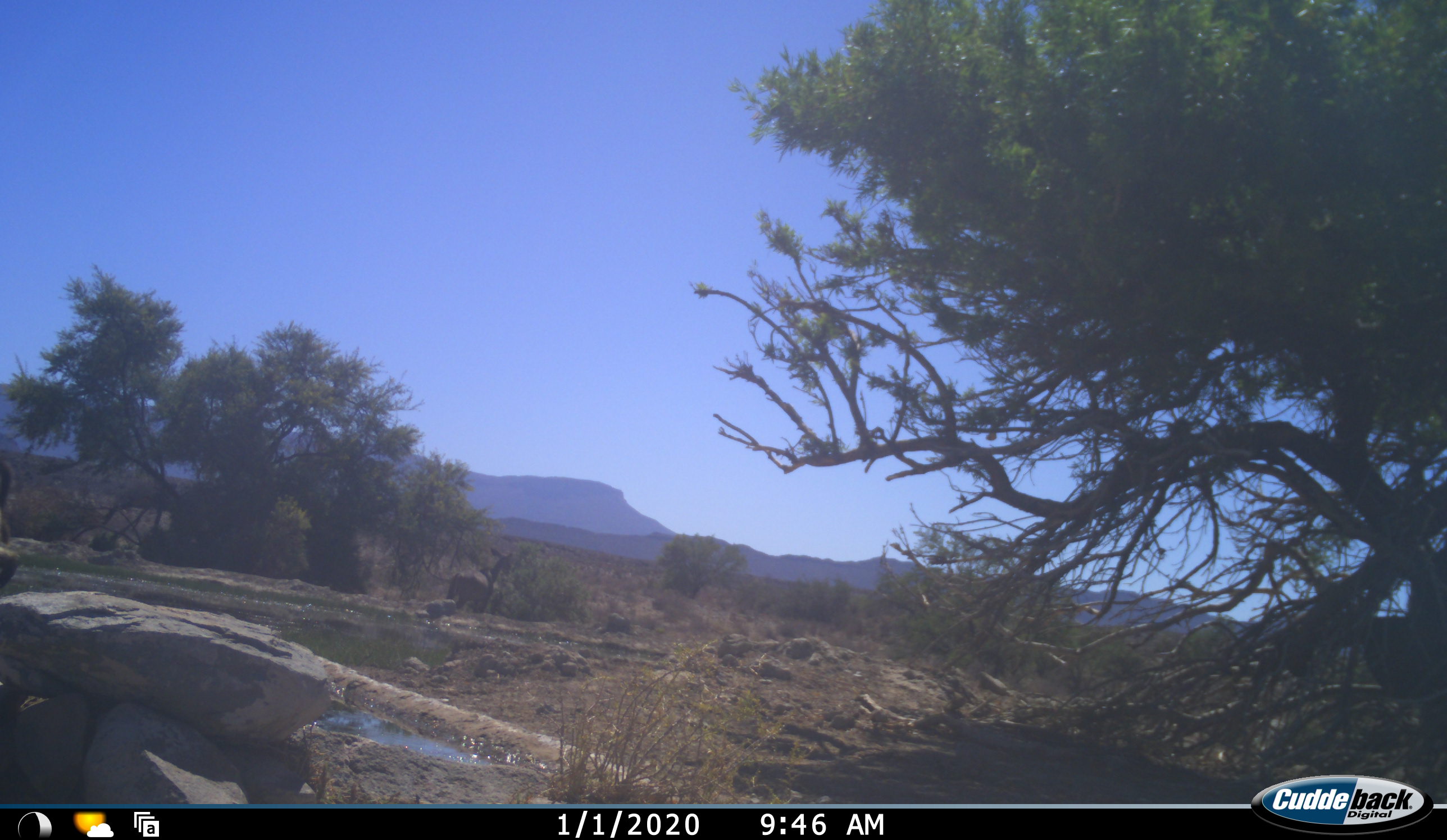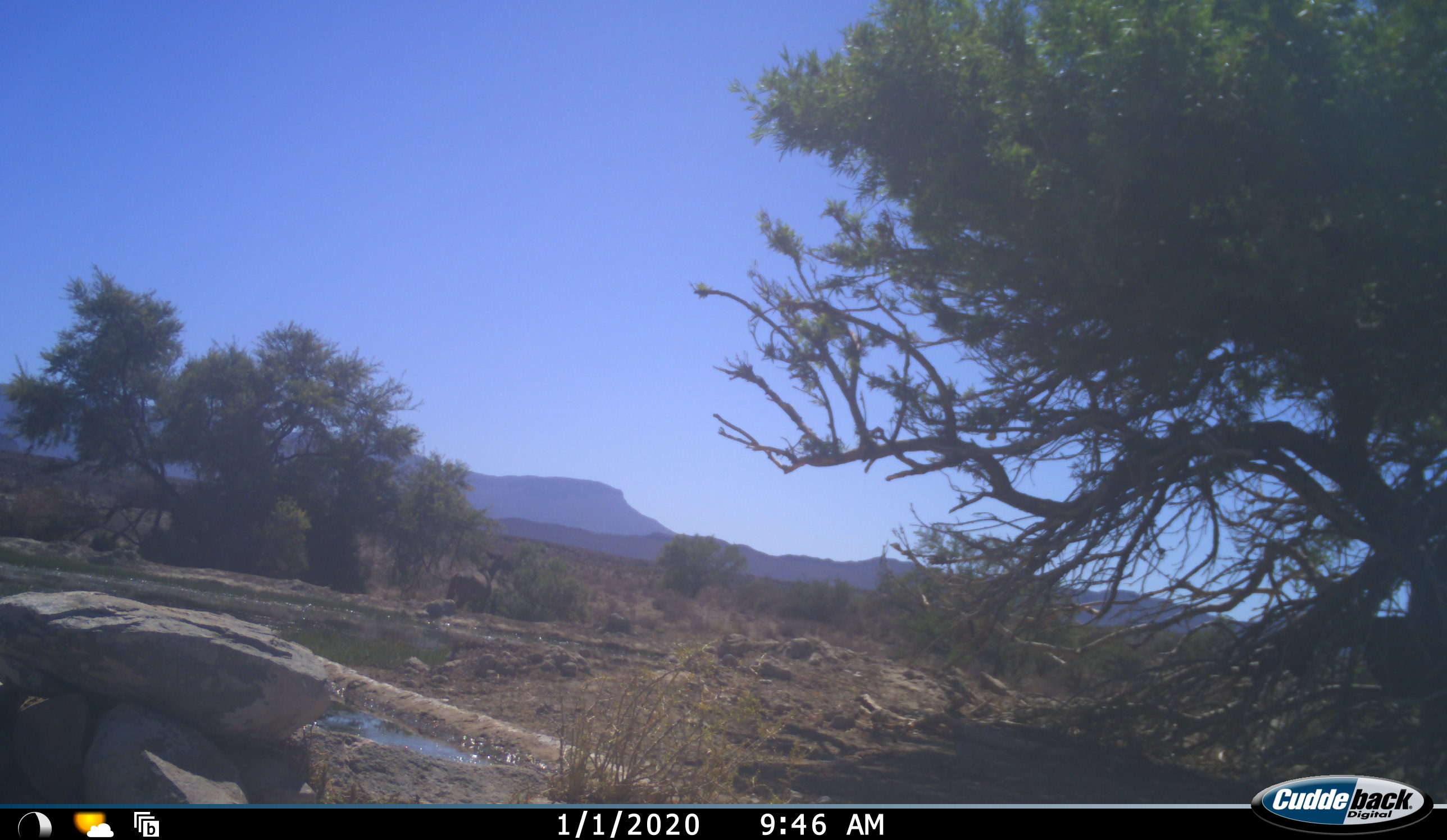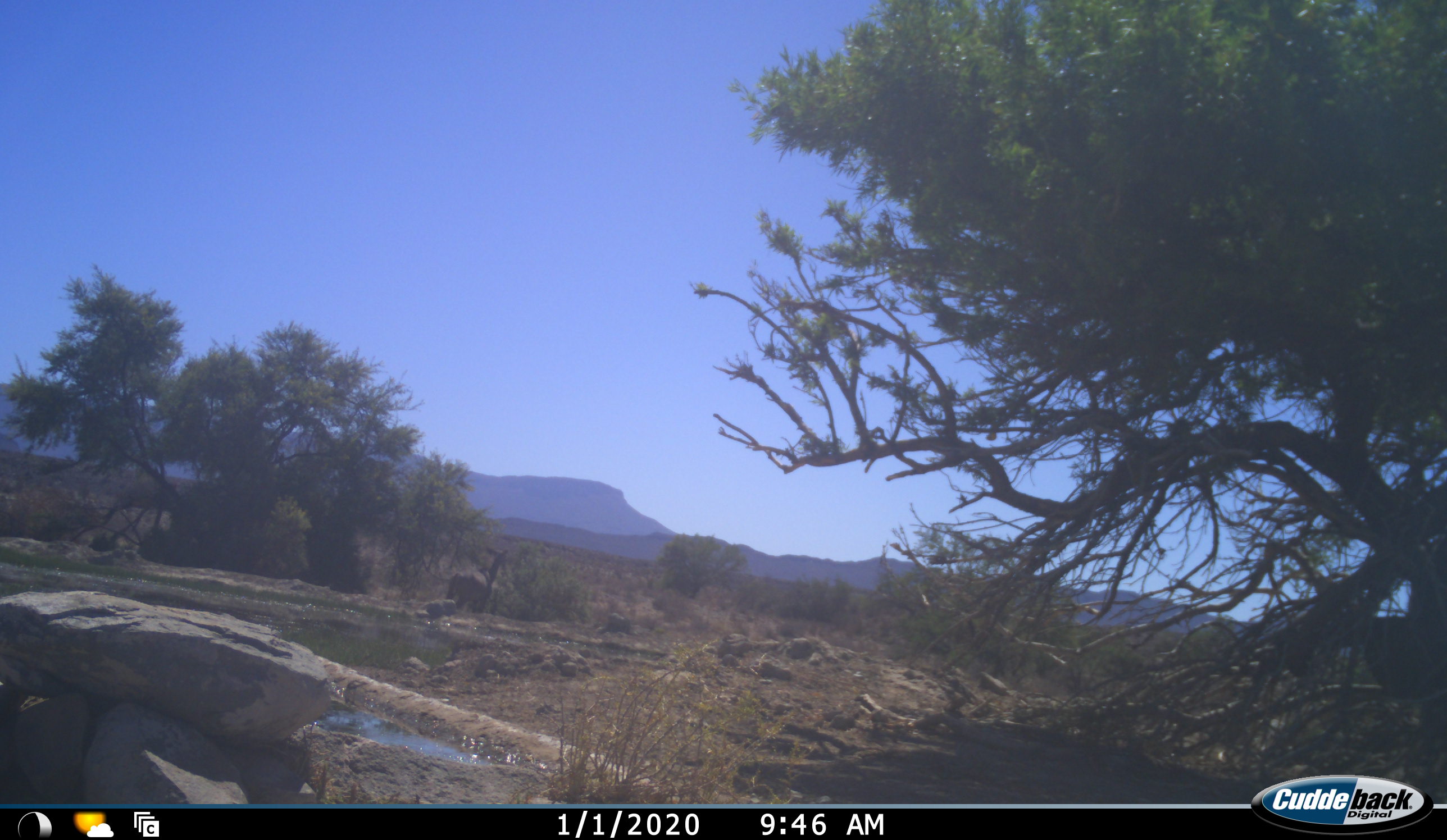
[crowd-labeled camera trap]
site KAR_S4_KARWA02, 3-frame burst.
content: unidentified animal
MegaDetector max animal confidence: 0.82